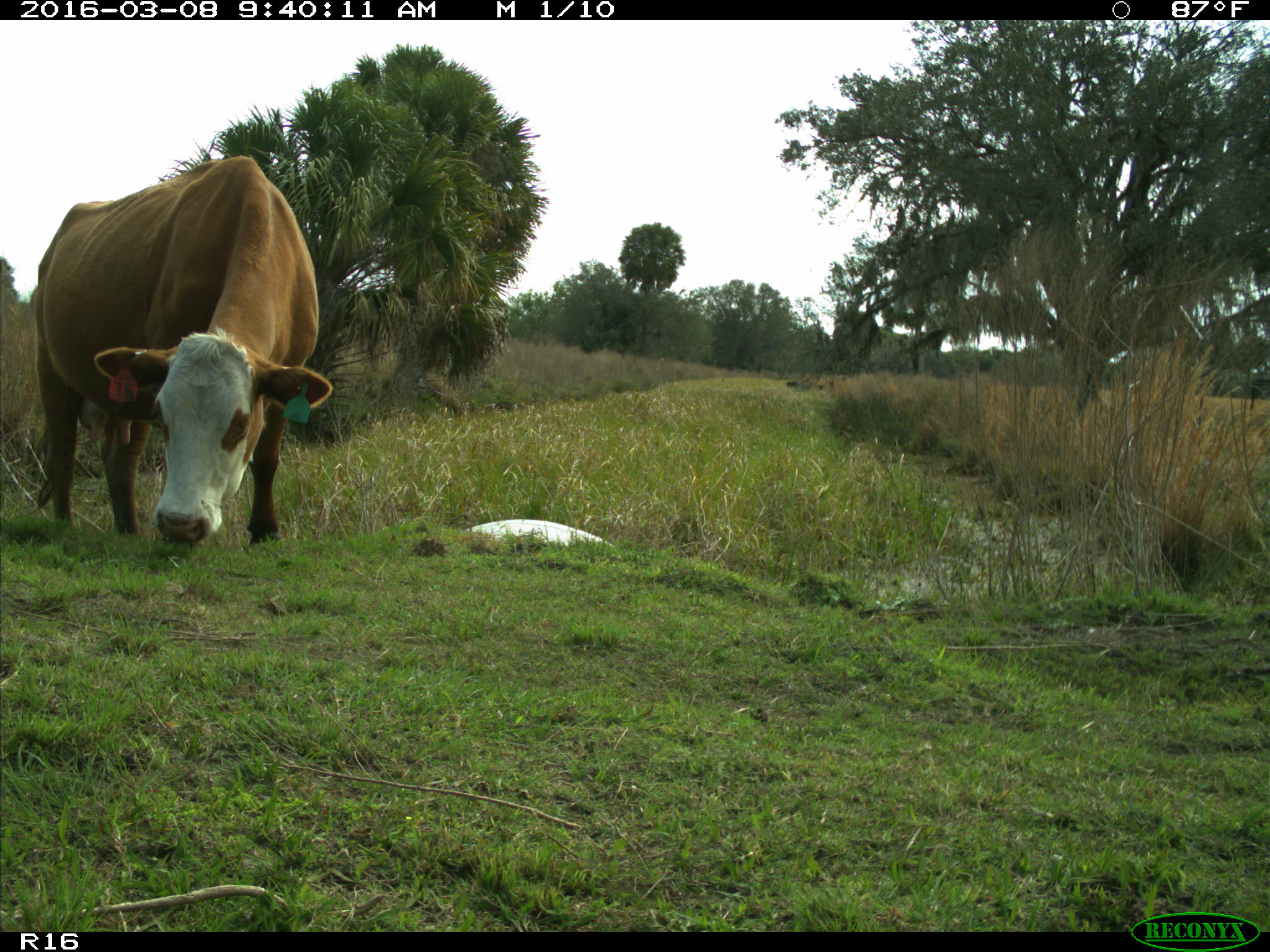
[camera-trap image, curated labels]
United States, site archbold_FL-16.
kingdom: Animalia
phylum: Chordata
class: Mammalia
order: Artiodactyla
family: Bovidae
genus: Bos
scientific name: Bos taurus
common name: domestic cow